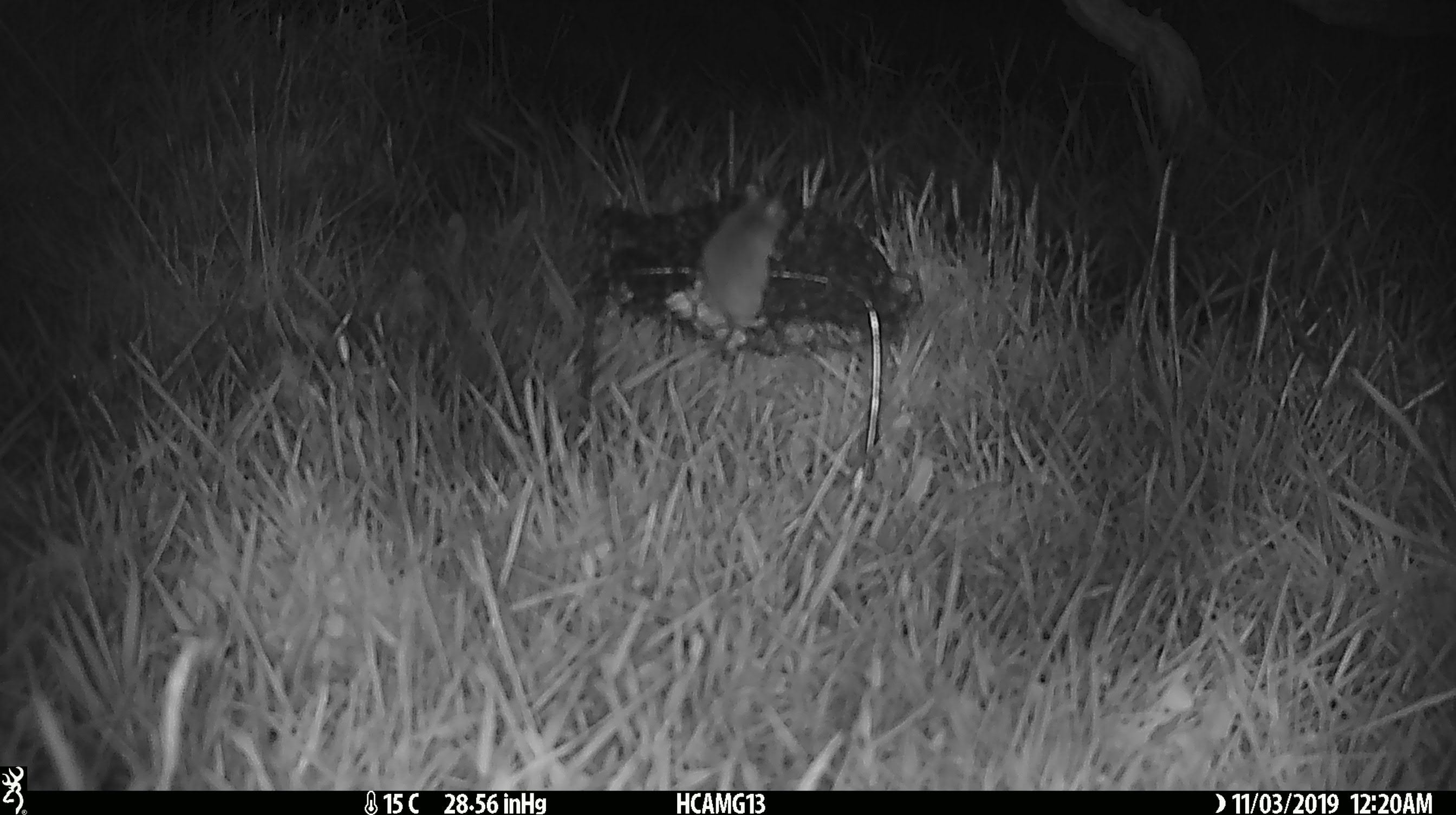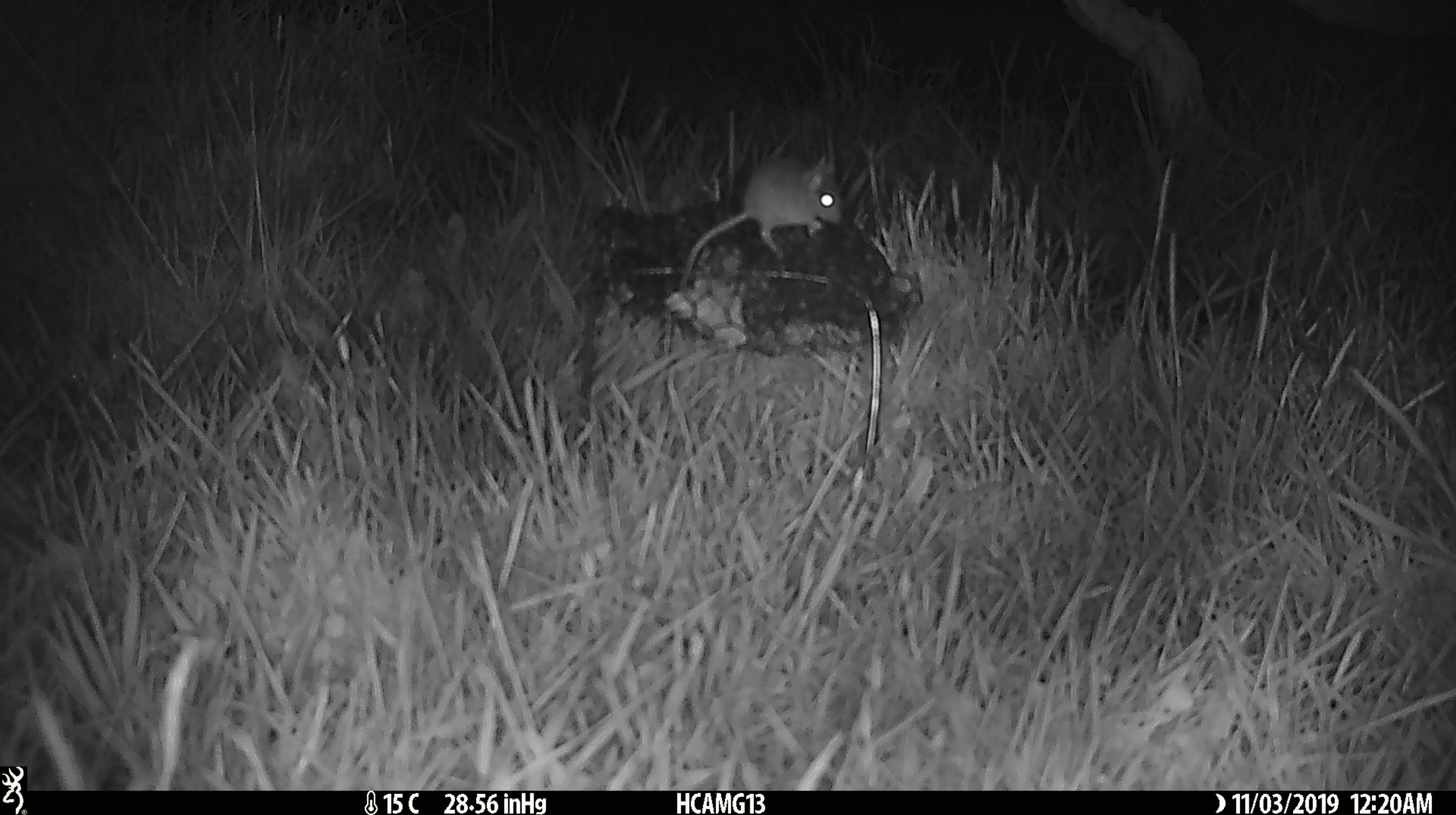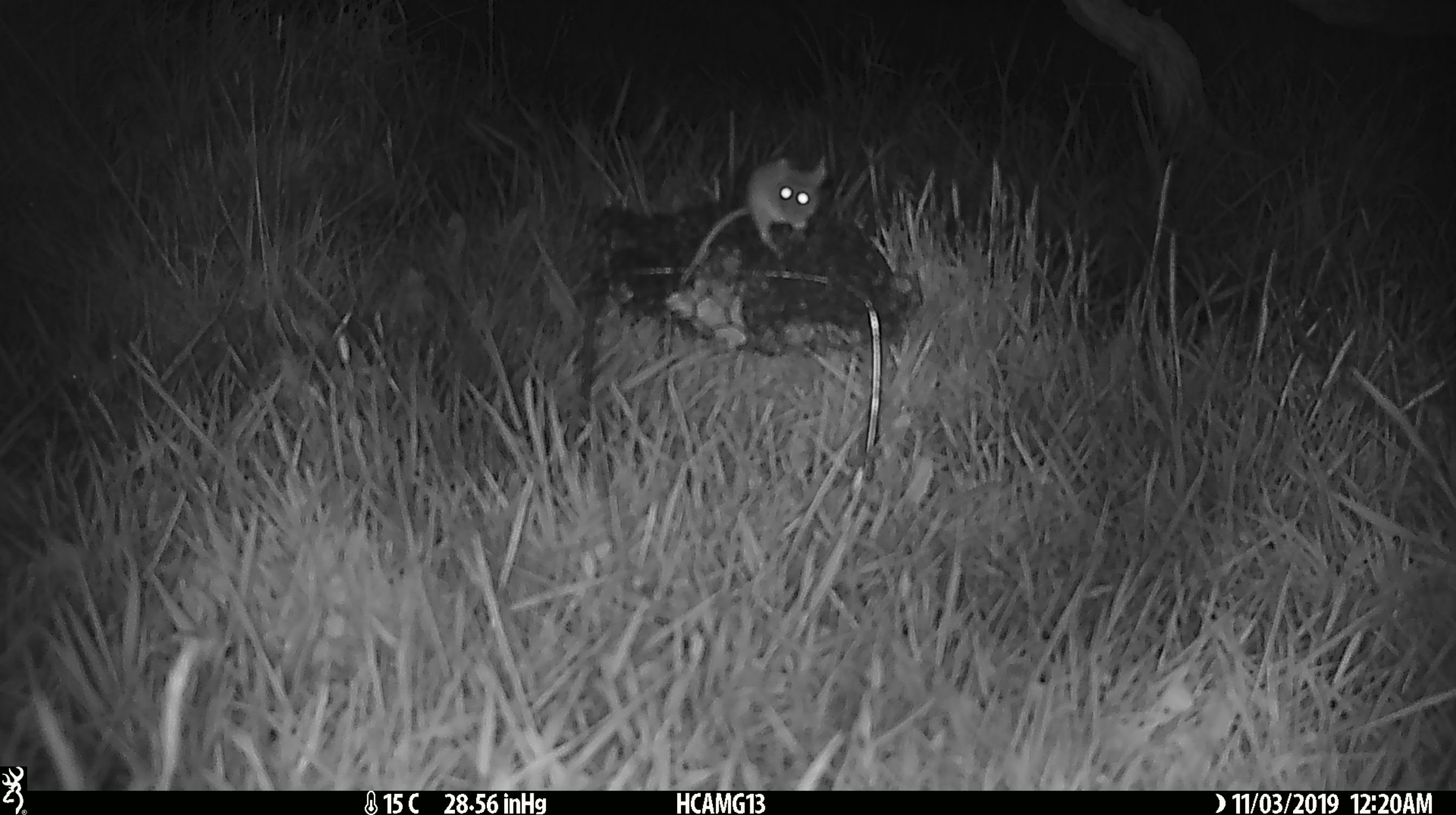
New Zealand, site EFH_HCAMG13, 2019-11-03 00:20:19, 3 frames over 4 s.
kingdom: Animalia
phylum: Chordata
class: Mammalia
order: Rodentia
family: Muridae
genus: Mus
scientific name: Mus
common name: mouse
Mouse (Mus).